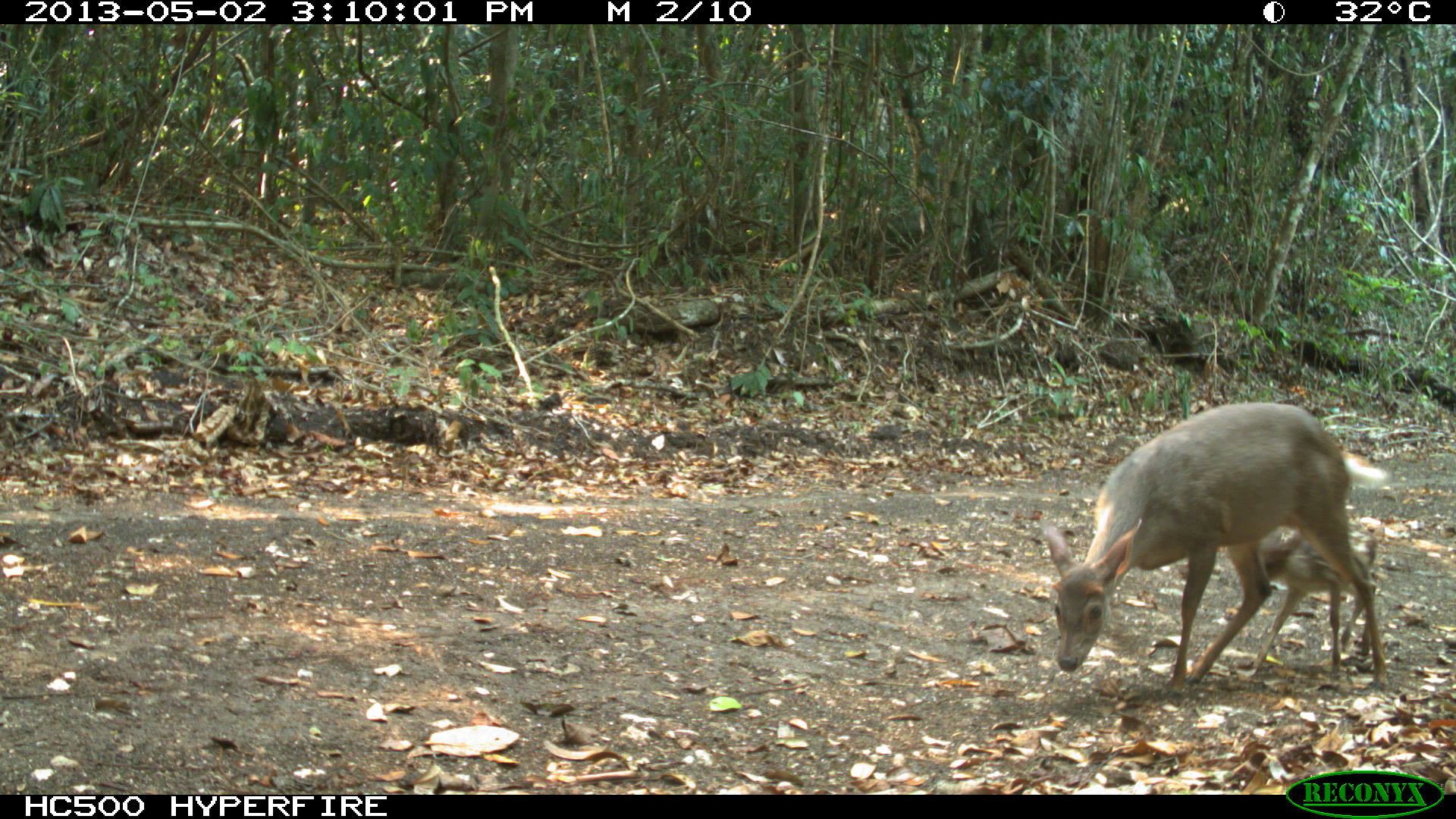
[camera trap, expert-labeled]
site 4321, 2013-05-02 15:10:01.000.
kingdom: Animalia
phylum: Chordata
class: Mammalia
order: Artiodactyla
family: Cervidae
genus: Odocoileus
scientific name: Odocoileus pandora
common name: yucatán brown brocket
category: mazama pandora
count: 2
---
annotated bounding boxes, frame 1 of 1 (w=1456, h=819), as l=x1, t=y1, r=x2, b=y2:
mazama pandora: l=1041, t=398, r=1392, b=699; l=1245, t=522, r=1379, b=672